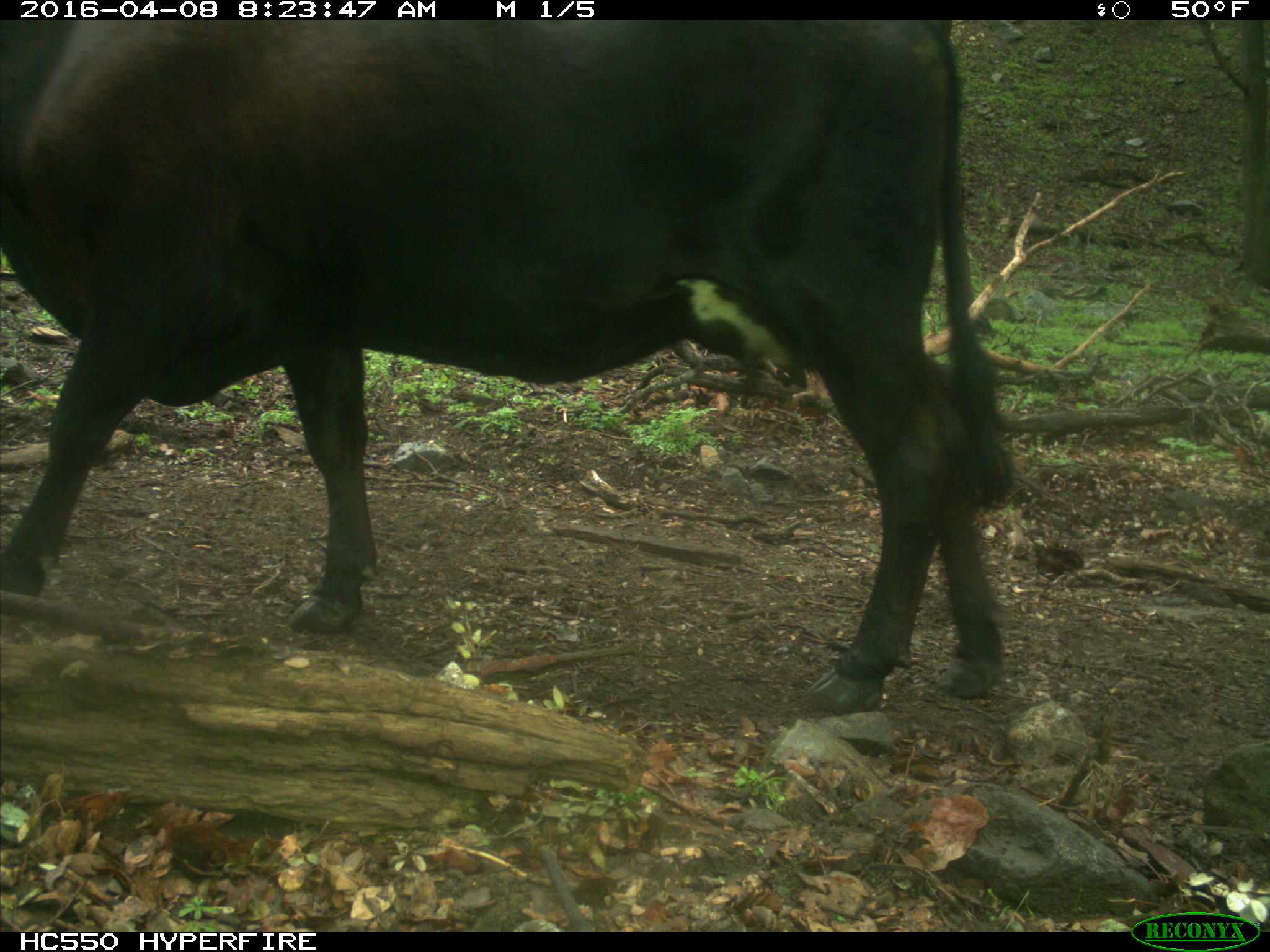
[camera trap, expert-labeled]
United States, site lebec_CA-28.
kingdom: Animalia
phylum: Chordata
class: Mammalia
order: Artiodactyla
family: Bovidae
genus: Bos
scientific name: Bos taurus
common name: domestic cow